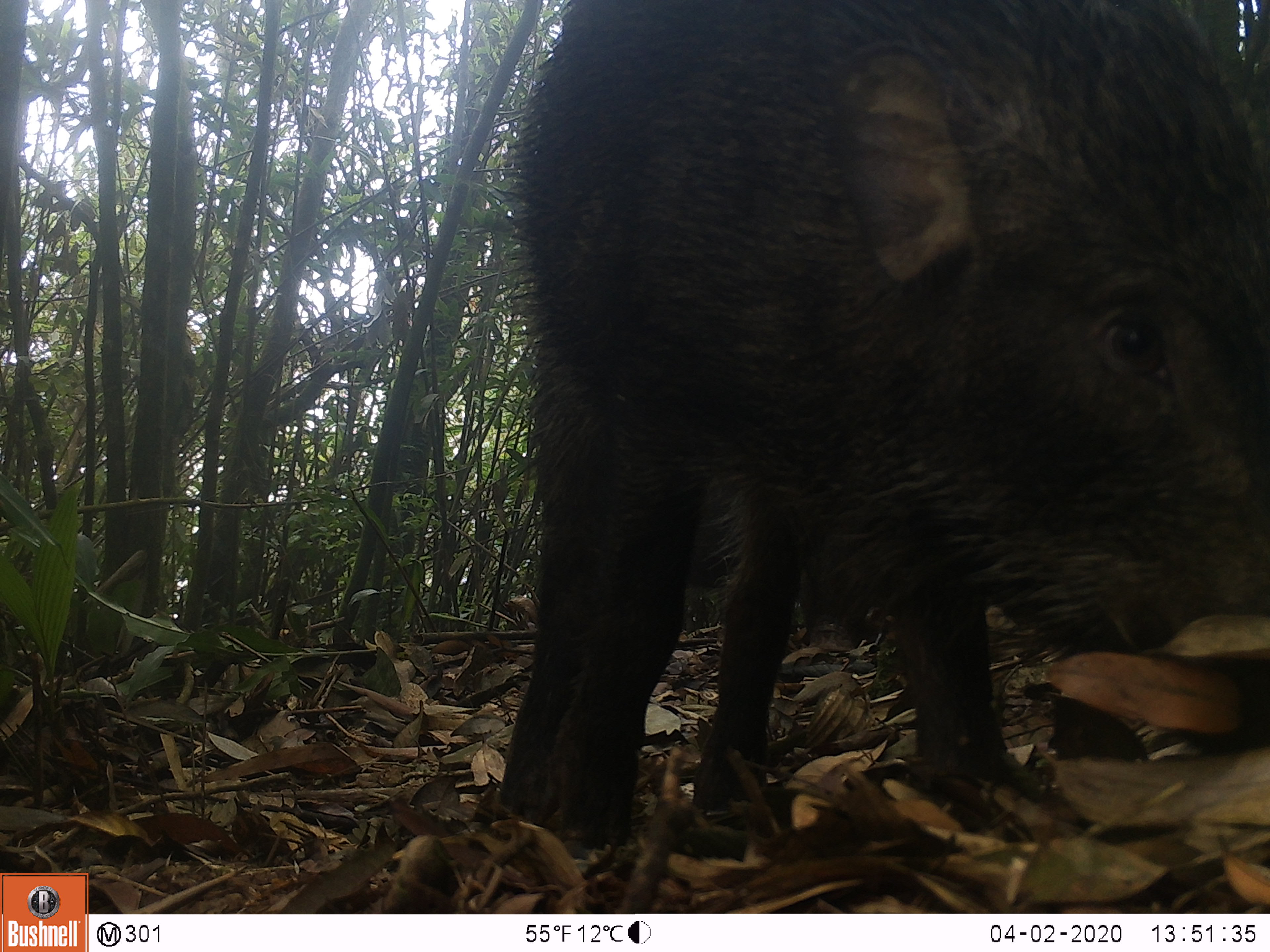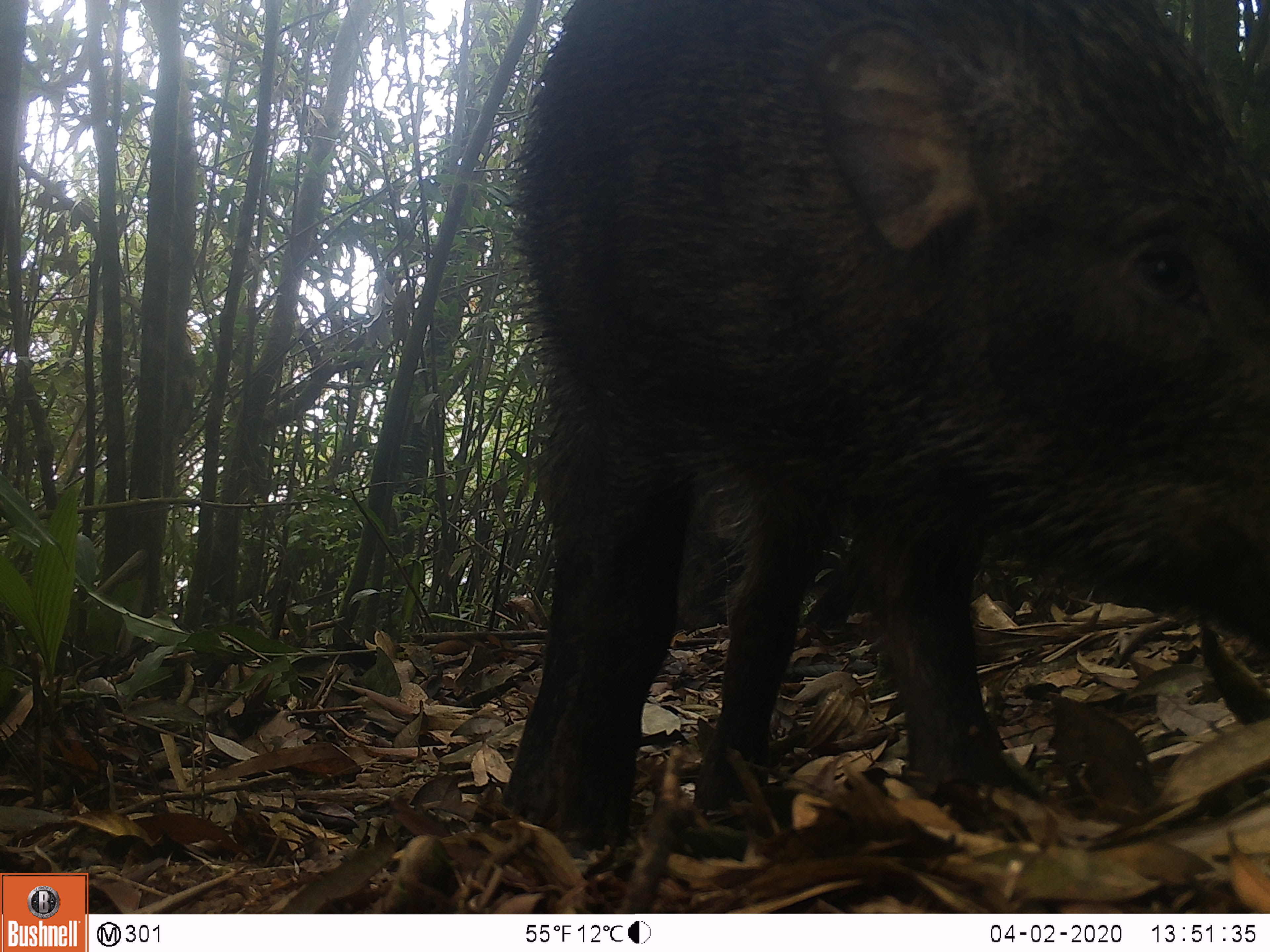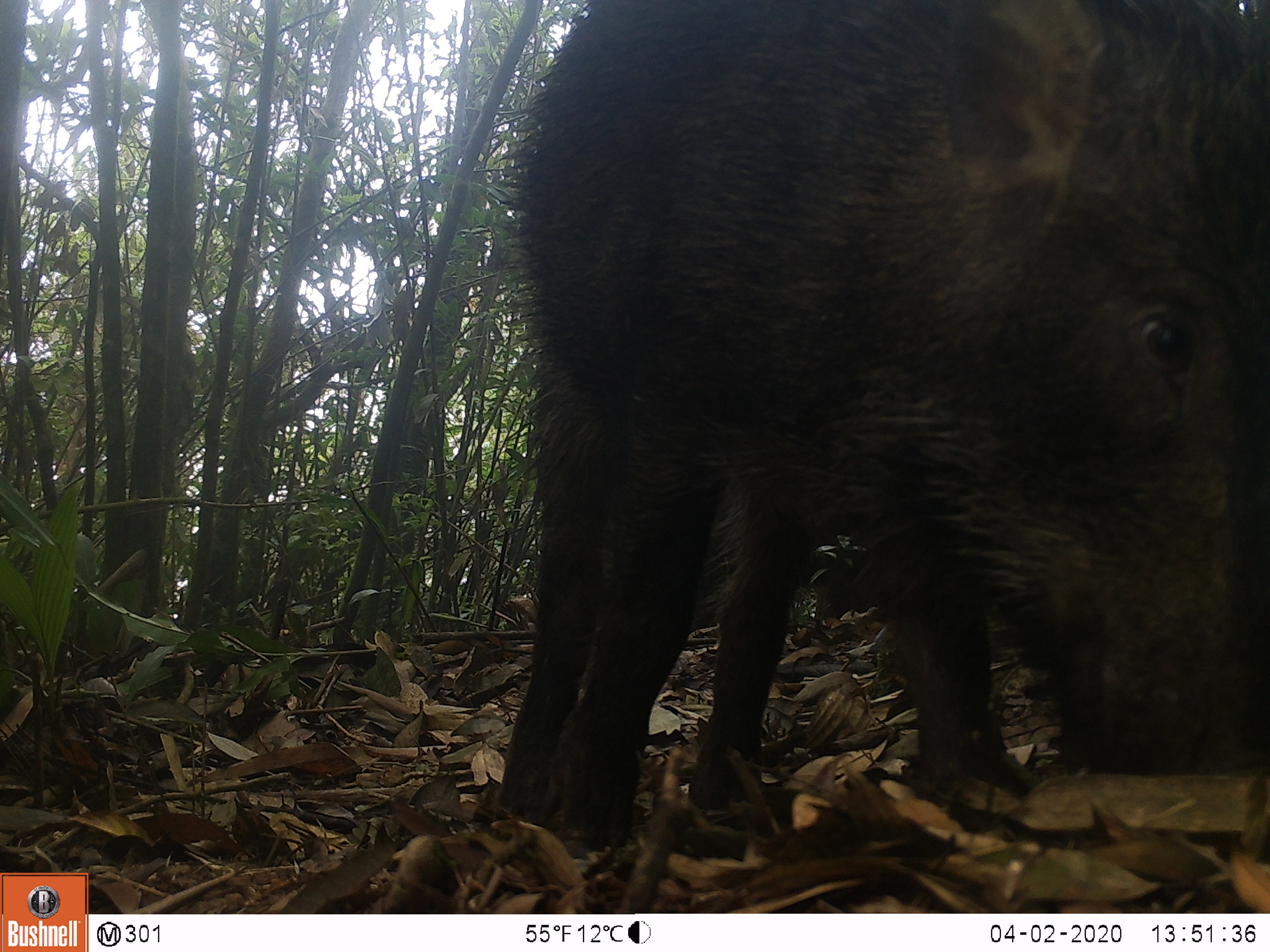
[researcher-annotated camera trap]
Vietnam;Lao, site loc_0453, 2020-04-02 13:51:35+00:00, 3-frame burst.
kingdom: Animalia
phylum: Chordata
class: Mammalia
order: Artiodactyla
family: Suidae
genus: Sus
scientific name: Sus scrofa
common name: eurasian wild pig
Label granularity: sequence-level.